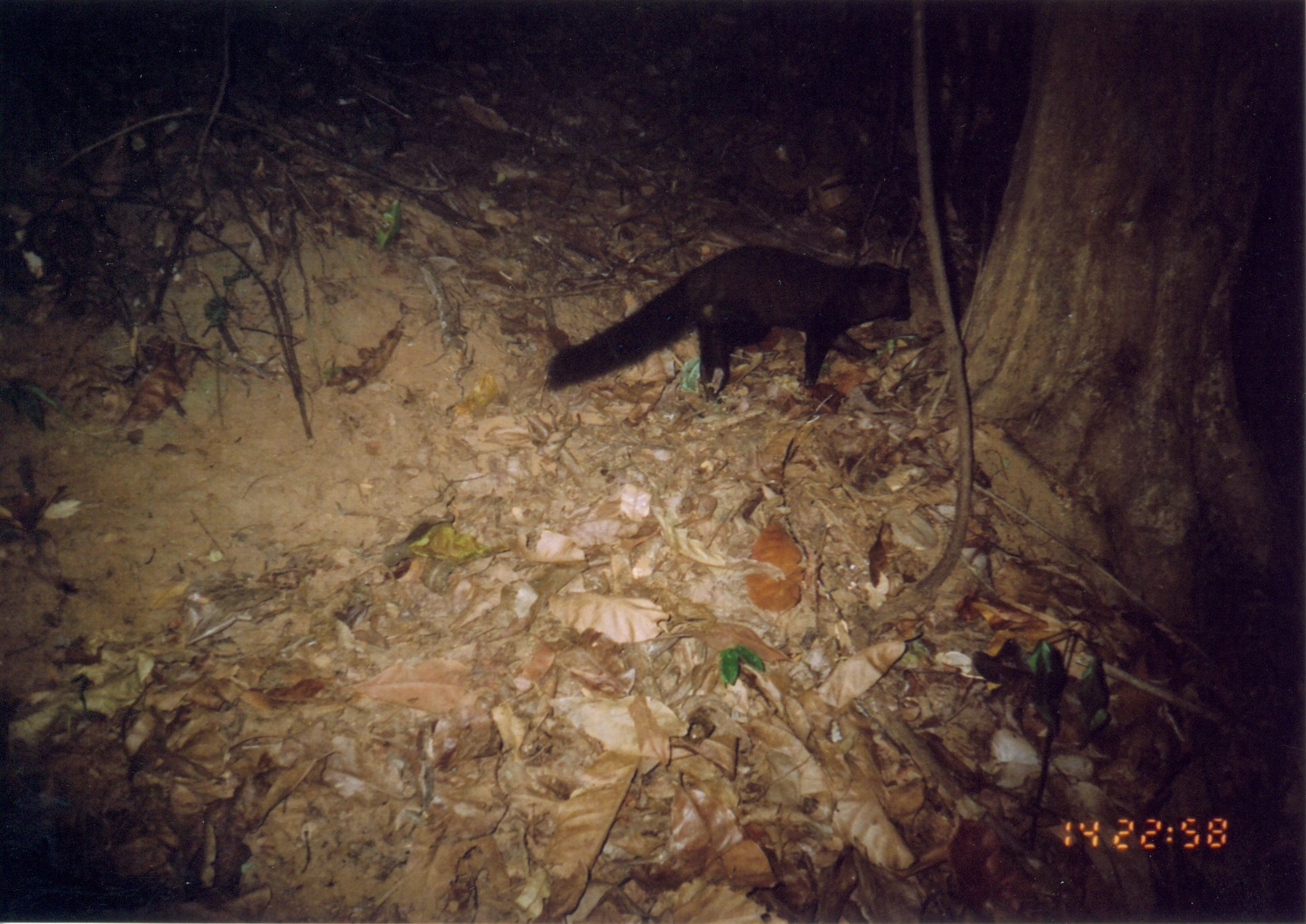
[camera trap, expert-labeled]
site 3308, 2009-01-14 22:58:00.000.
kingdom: Animalia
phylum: Chordata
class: Mammalia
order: Carnivora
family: Herpestidae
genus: Bdeogale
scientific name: Bdeogale crassicauda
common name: bushy-tailed mongoose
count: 2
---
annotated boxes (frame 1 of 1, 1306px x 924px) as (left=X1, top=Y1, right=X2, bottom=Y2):
bdeogale crassicauda: (left=542, top=241, right=913, bottom=401)